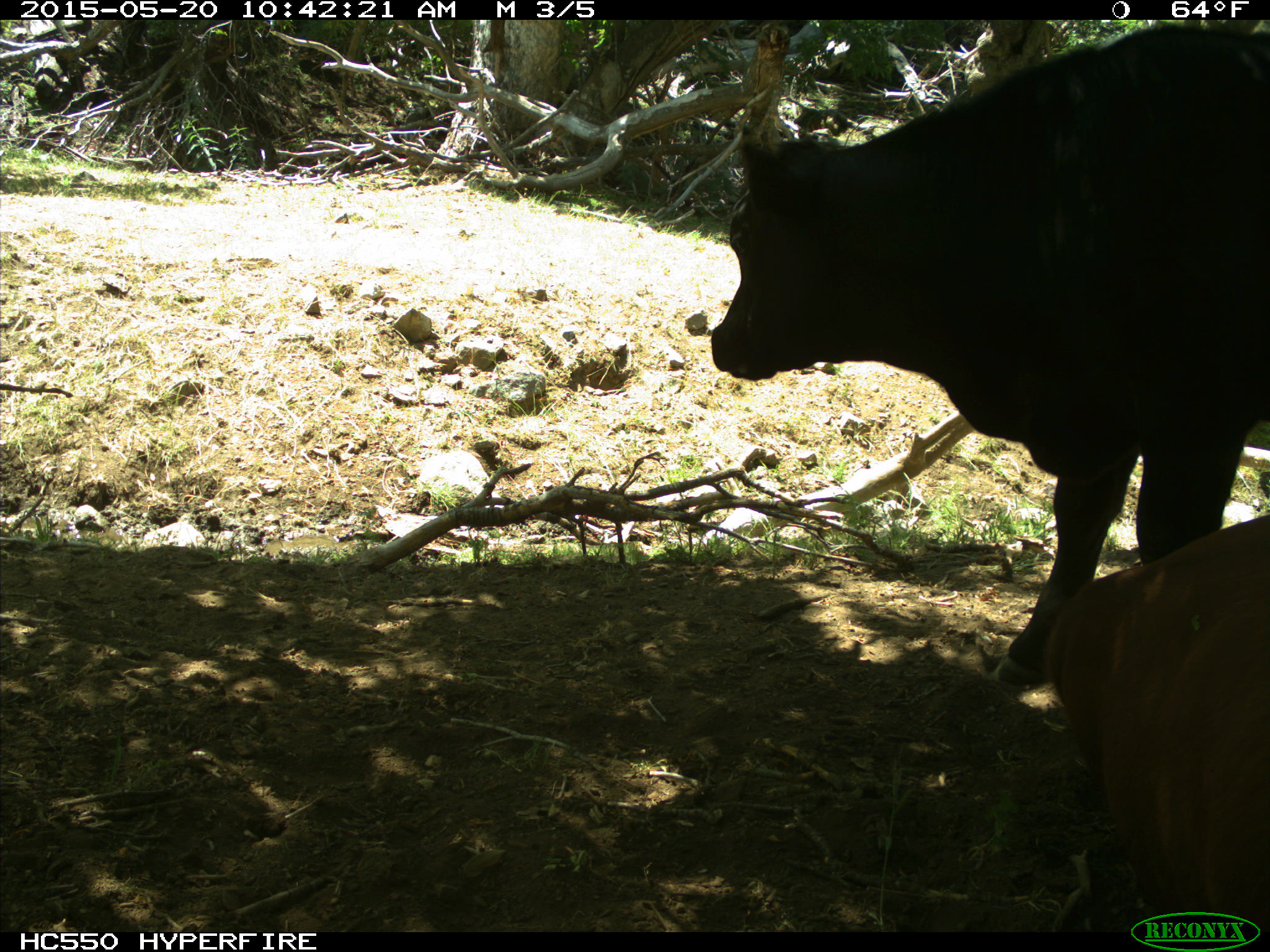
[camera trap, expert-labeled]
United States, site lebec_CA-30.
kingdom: Animalia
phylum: Chordata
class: Mammalia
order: Artiodactyla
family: Bovidae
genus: Bos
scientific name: Bos taurus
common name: domestic cow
Bos taurus (domestic cow).